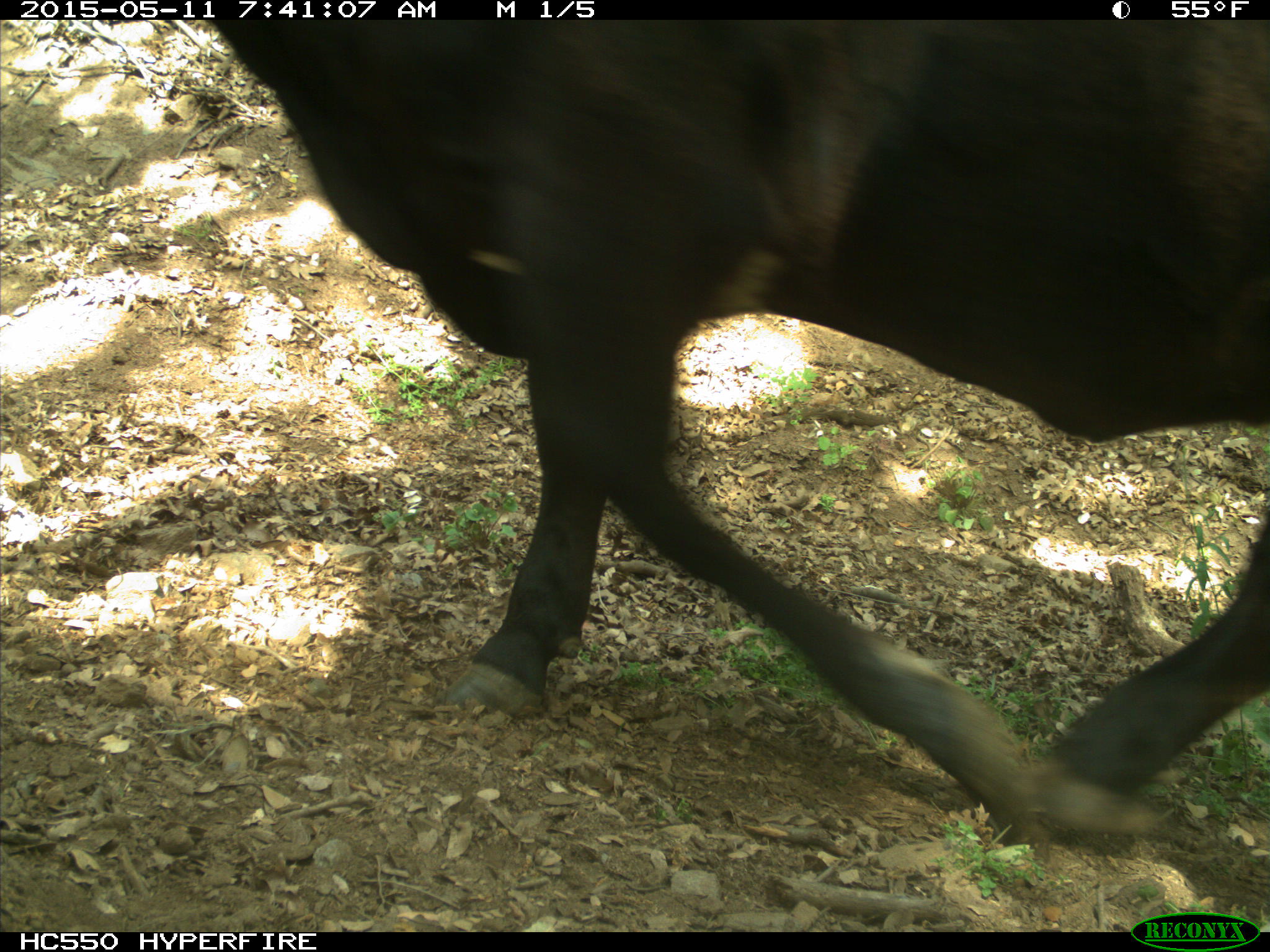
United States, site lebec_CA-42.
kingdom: Animalia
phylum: Chordata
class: Mammalia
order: Artiodactyla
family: Bovidae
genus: Bos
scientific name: Bos taurus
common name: domestic cow